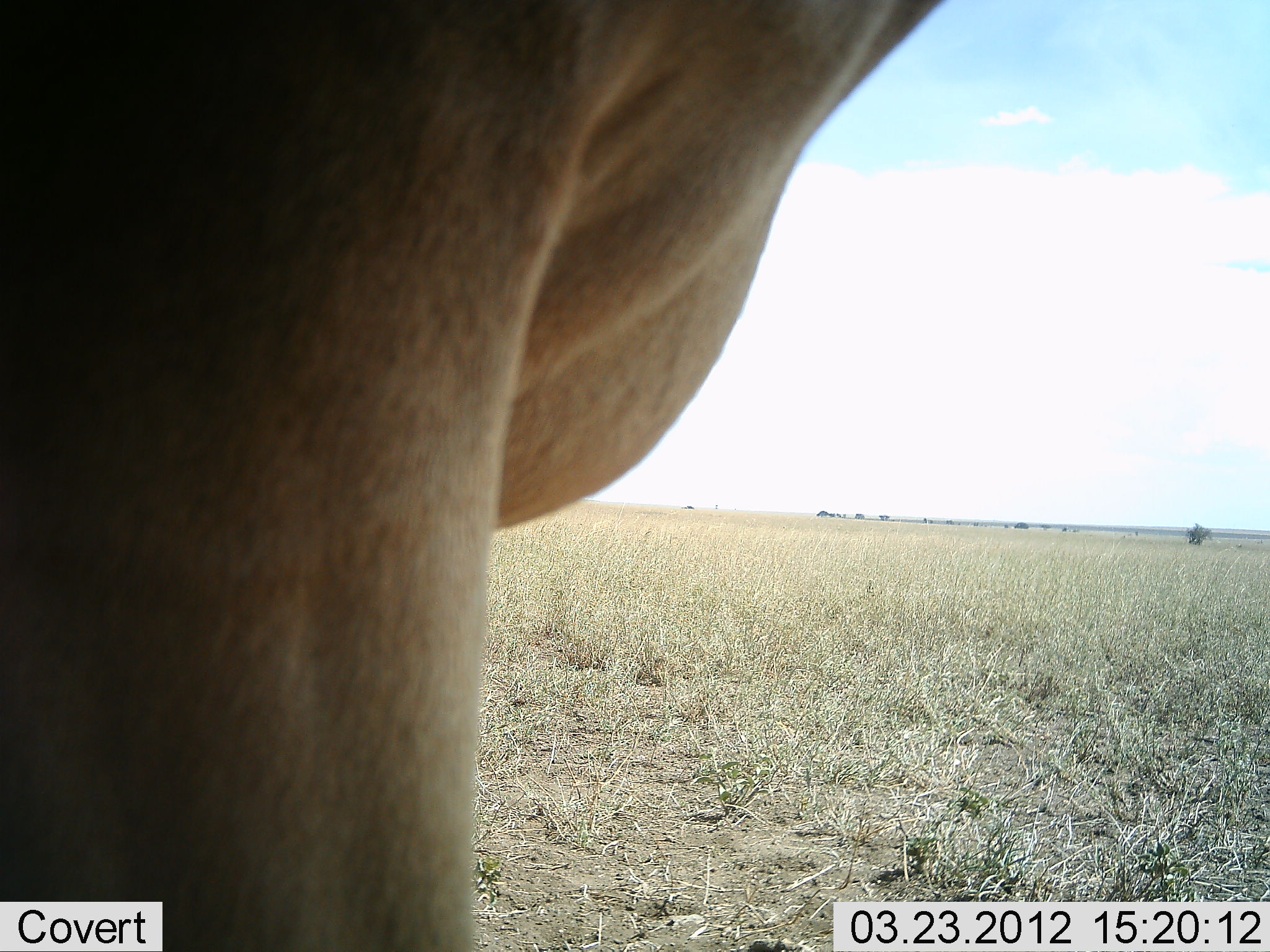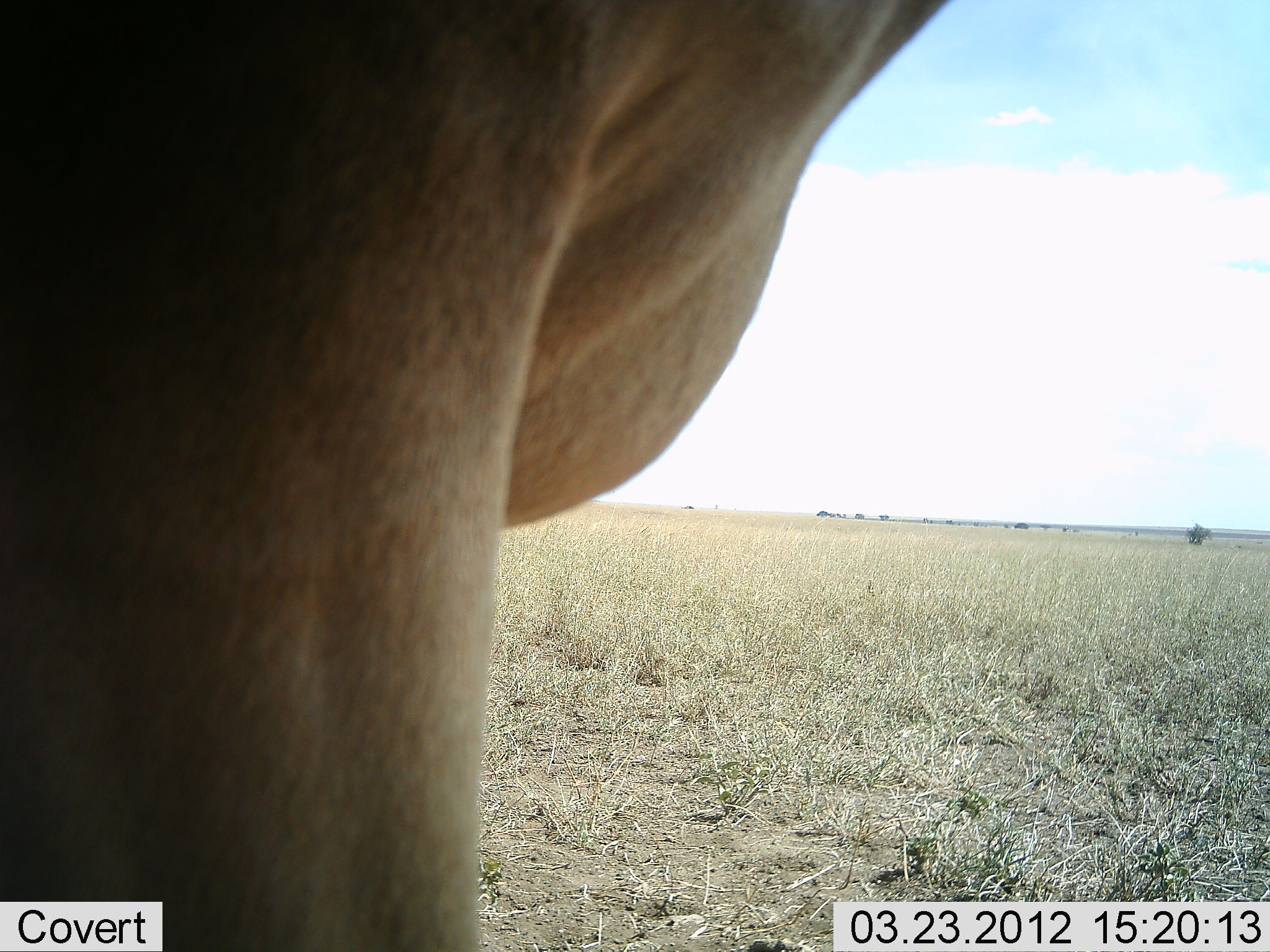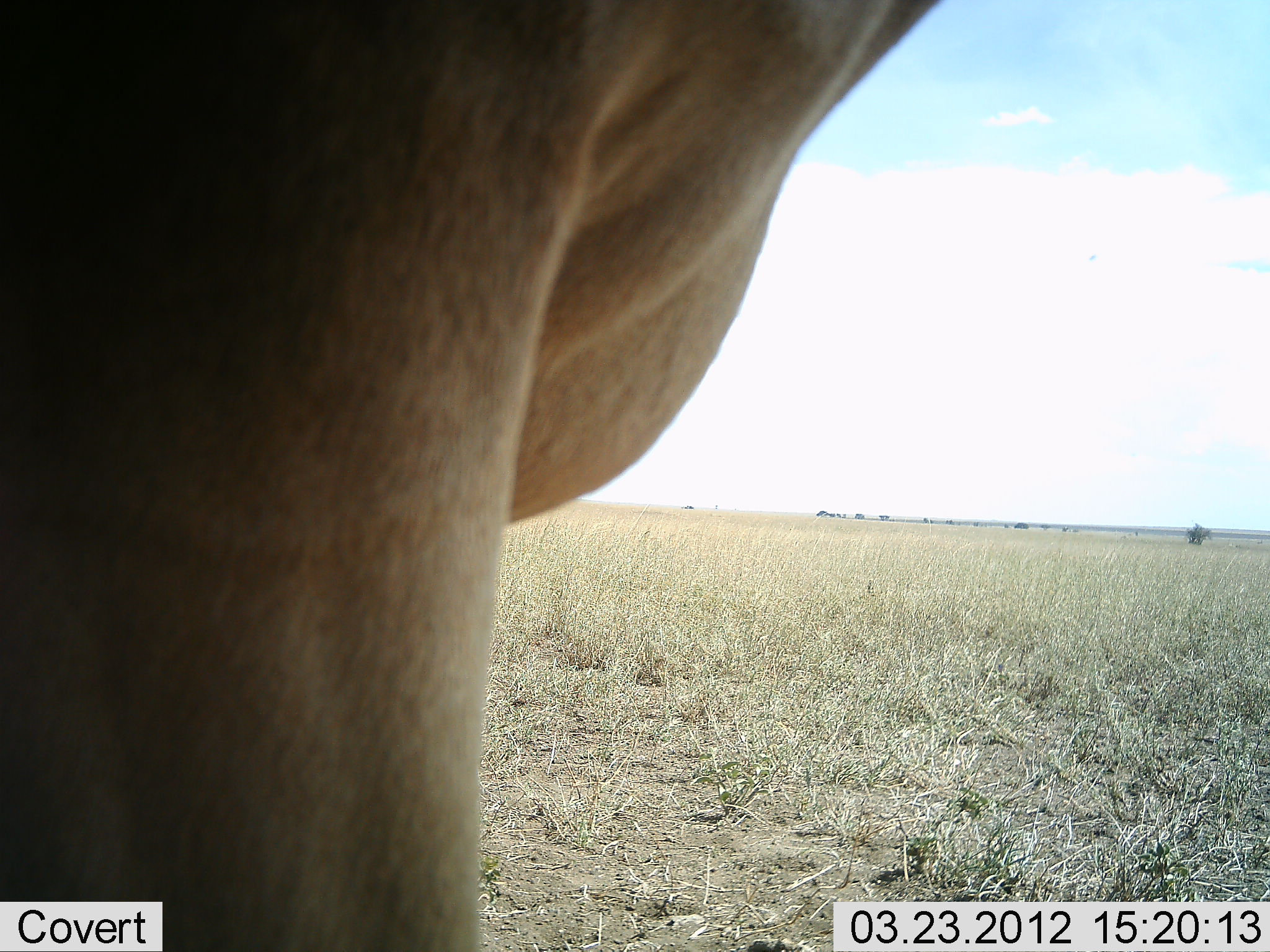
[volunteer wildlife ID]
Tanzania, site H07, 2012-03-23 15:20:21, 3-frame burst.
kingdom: Animalia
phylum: Chordata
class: Mammalia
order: Artiodactyla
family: Bovidae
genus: Alcelaphus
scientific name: Alcelaphus buselaphus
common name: hartebeest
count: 1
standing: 100%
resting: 0%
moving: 0%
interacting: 0%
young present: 0%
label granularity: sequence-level